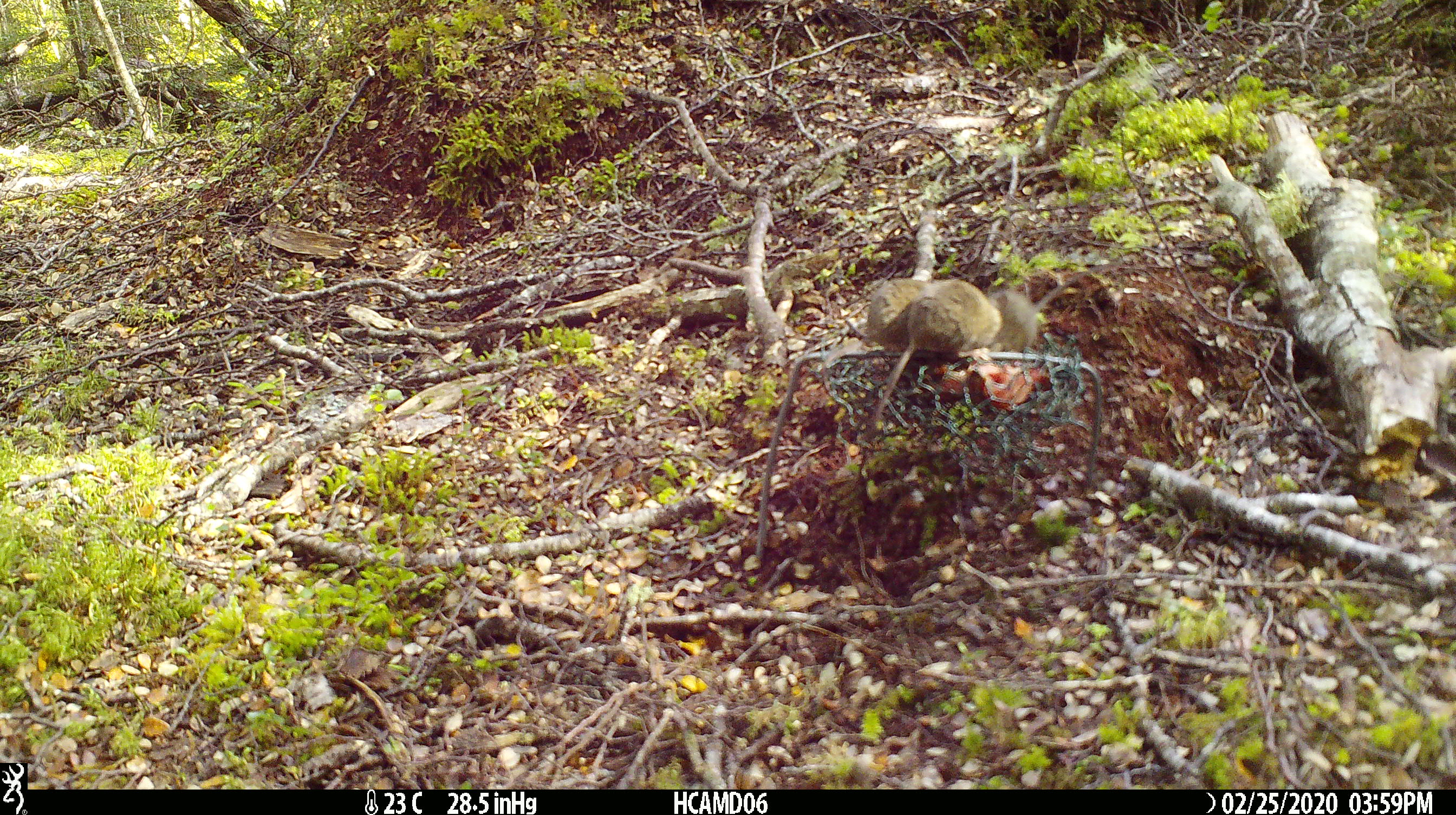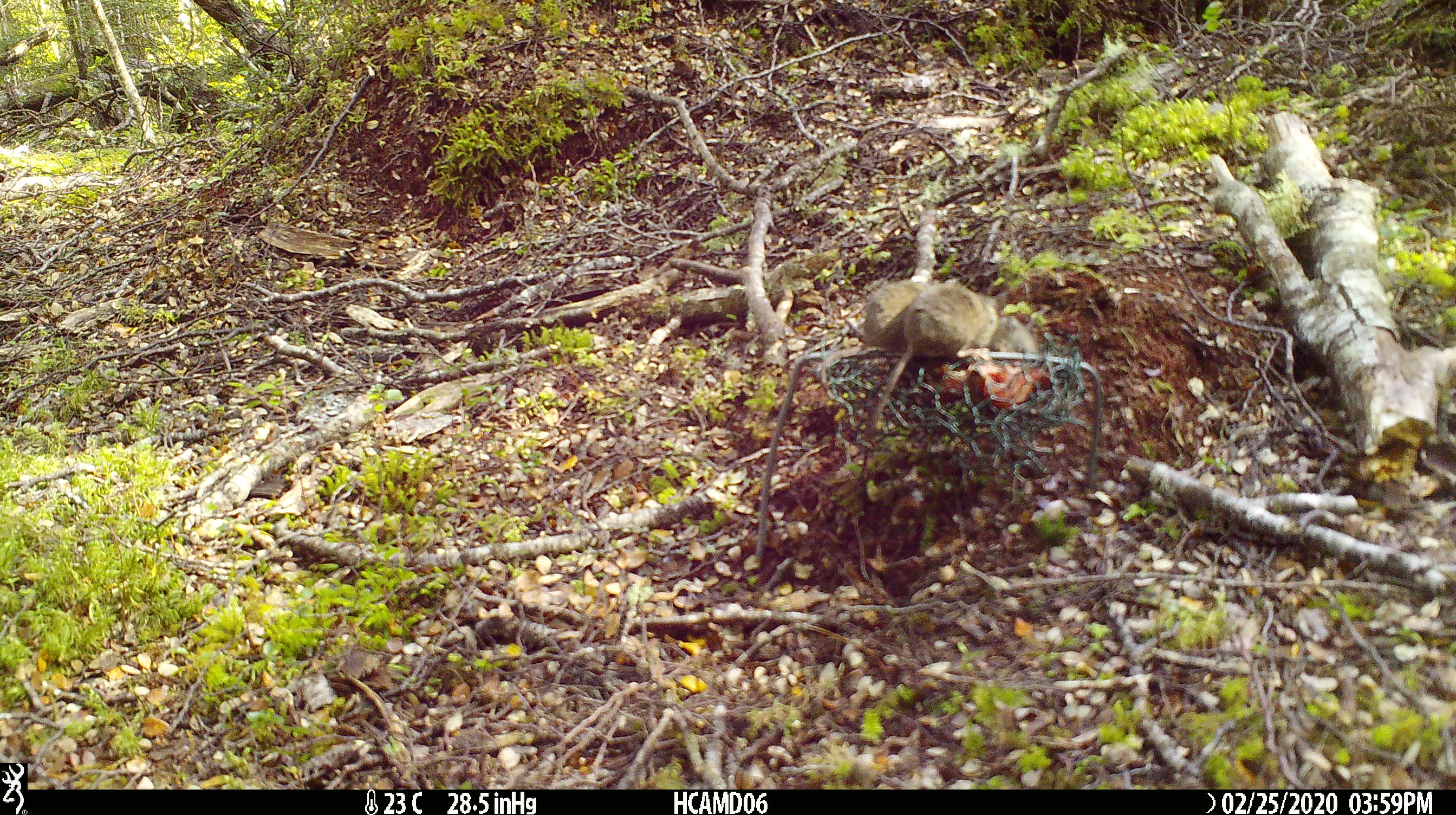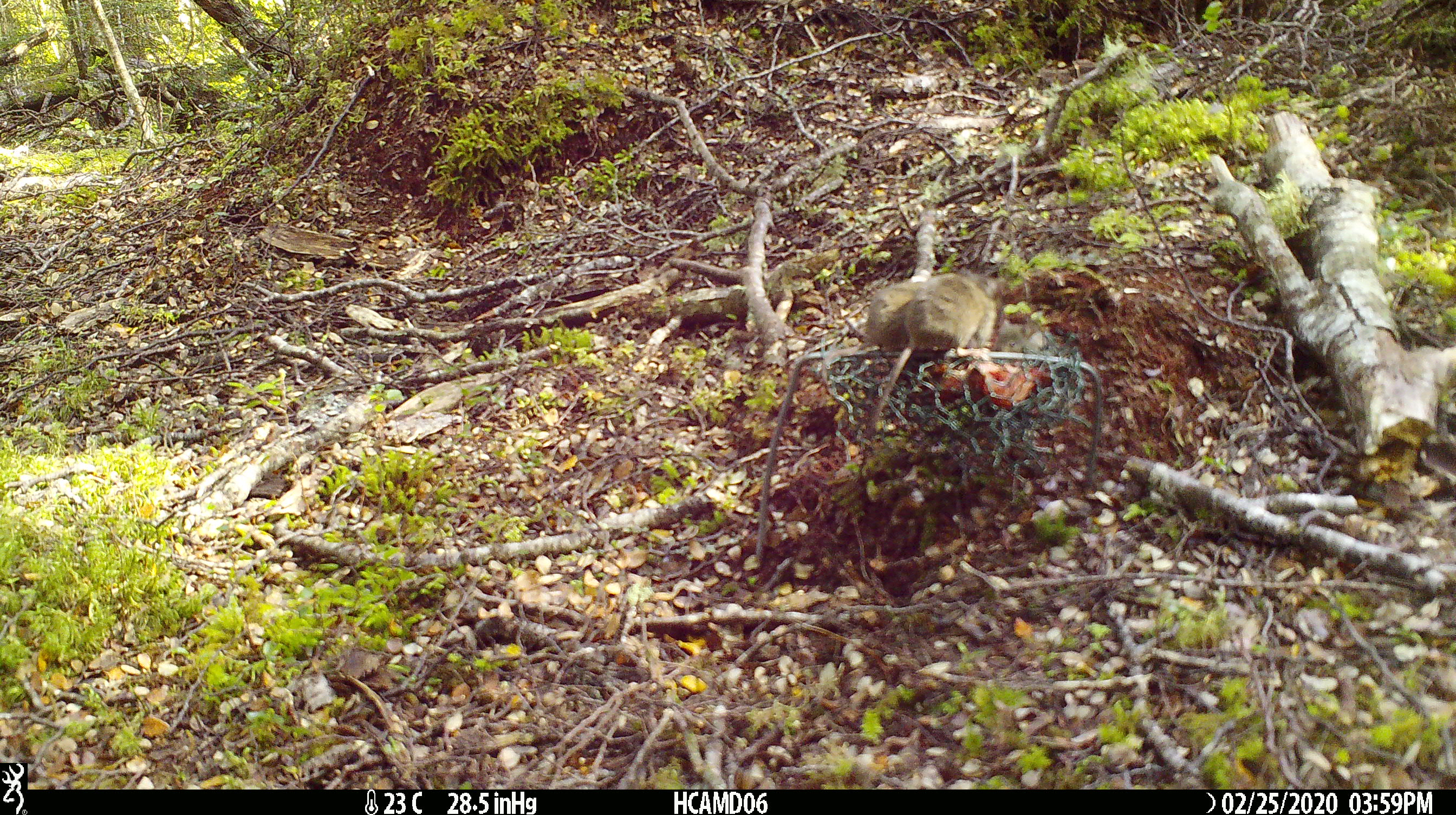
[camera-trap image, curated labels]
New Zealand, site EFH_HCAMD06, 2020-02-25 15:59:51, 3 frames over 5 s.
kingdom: Animalia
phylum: Chordata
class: Mammalia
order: Rodentia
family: Muridae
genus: Mus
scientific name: Mus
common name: mouse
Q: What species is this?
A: Mouse (Mus).